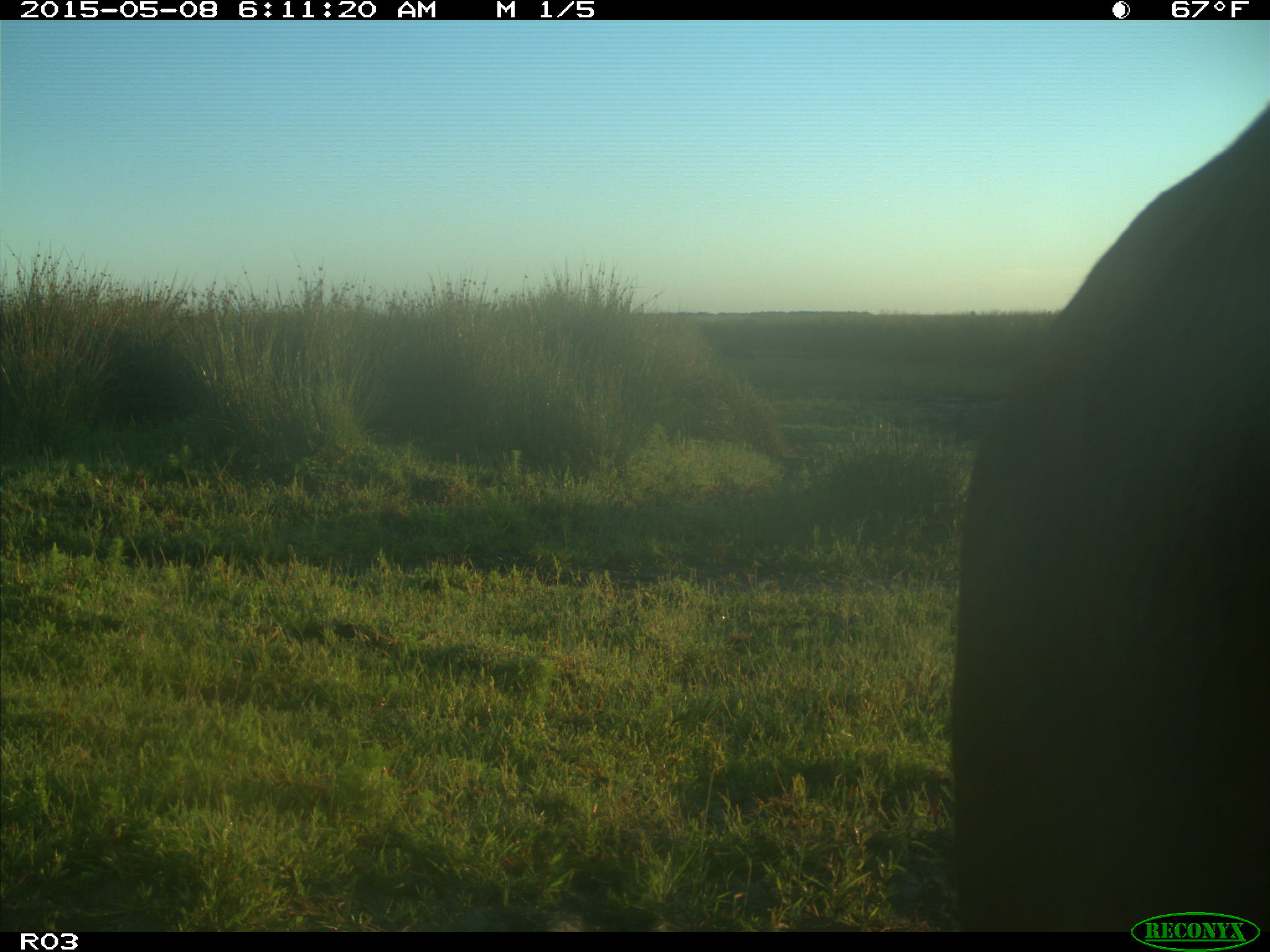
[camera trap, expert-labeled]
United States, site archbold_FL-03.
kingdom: Animalia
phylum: Chordata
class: Mammalia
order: Artiodactyla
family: Bovidae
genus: Bos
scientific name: Bos taurus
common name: domestic cow